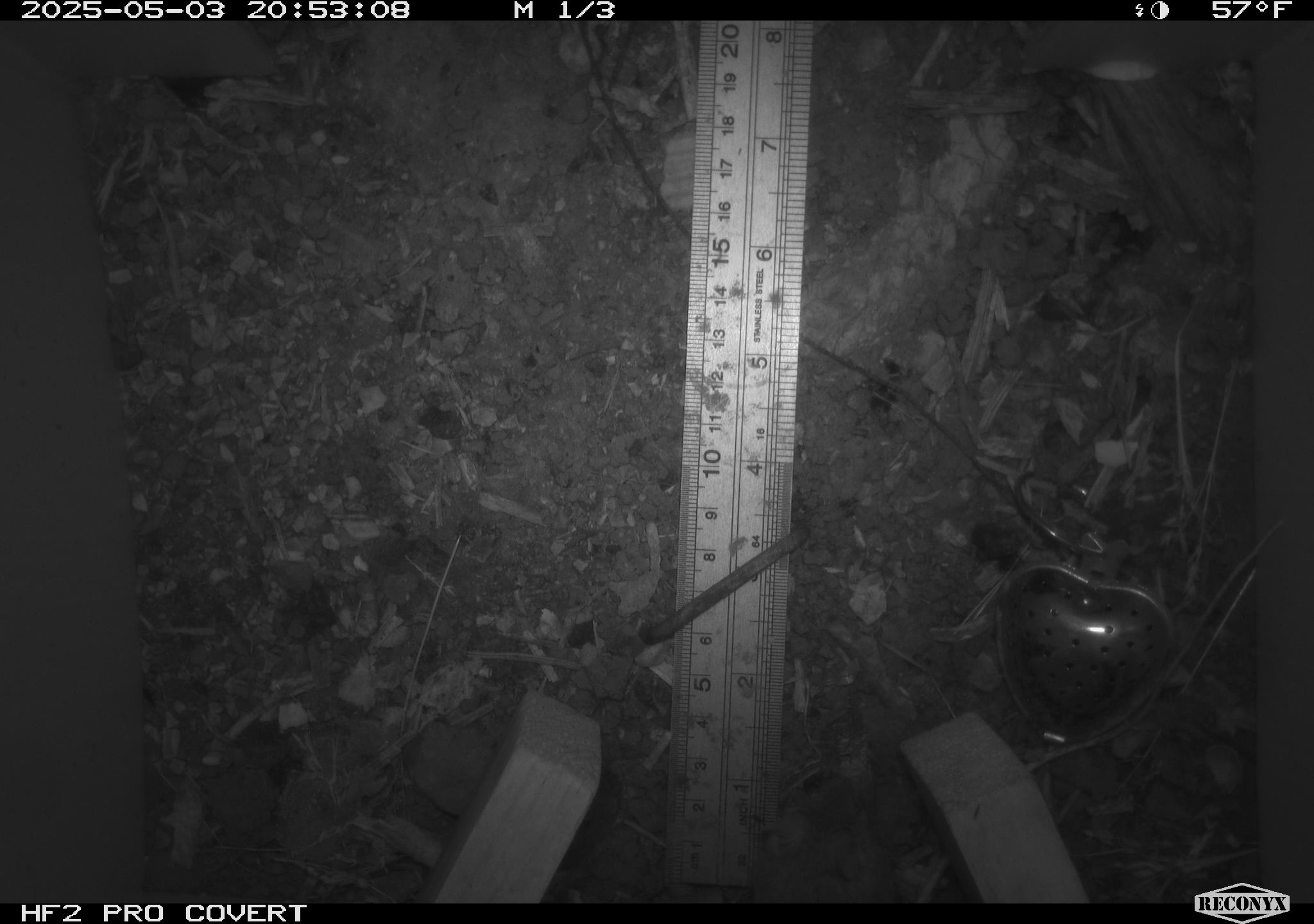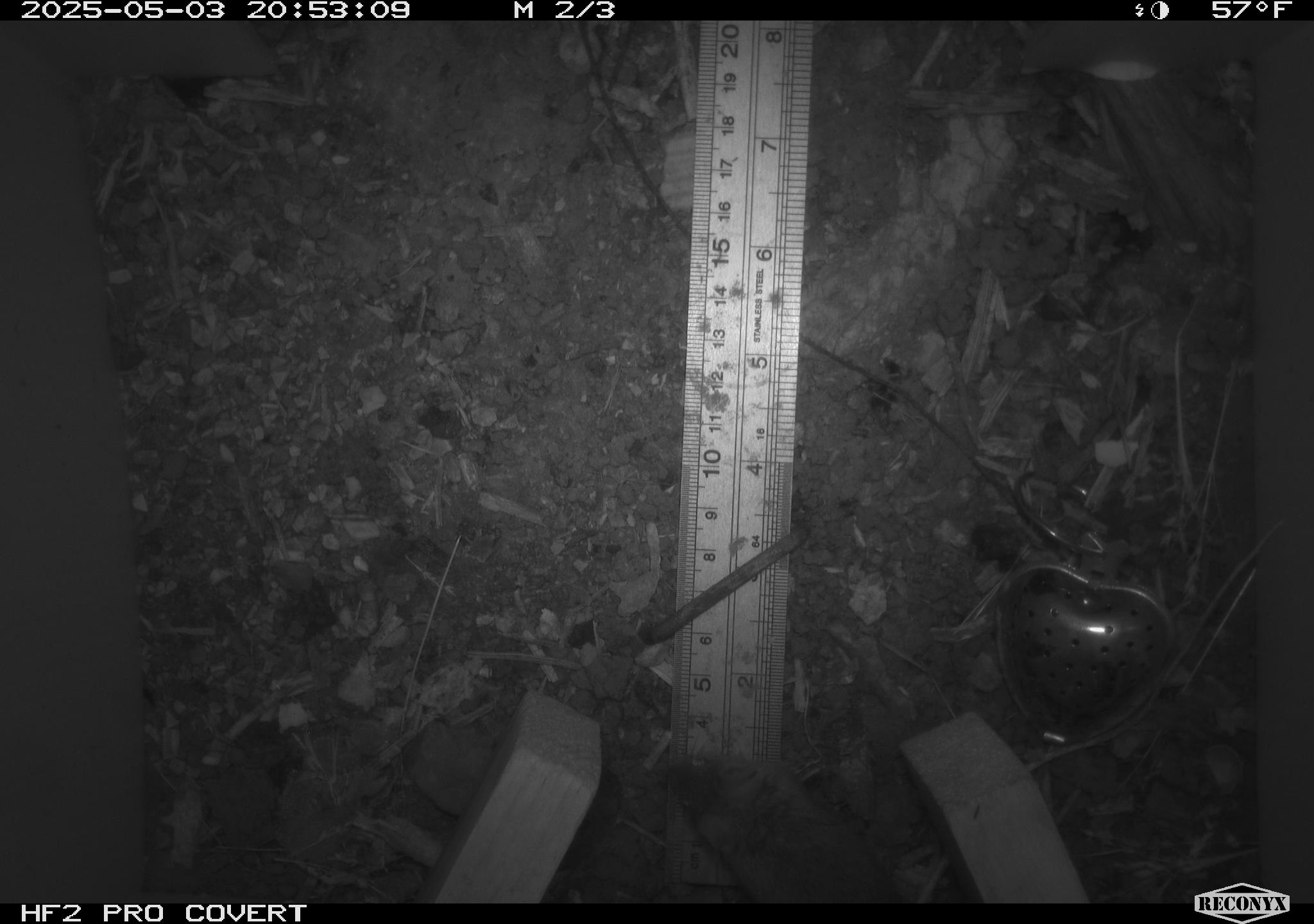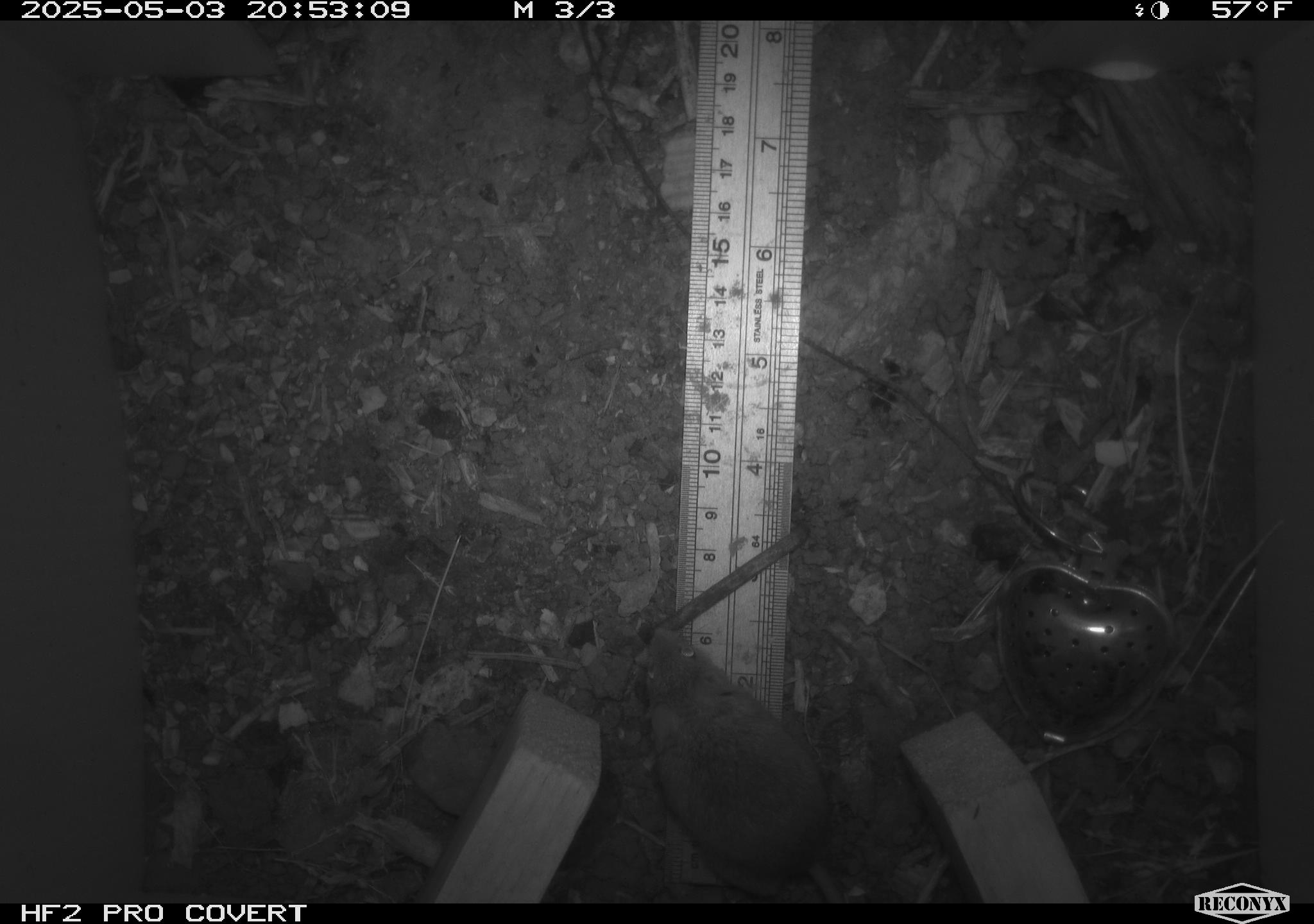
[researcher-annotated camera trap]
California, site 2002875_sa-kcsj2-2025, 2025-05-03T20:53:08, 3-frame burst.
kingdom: Animalia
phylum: Chordata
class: Mammalia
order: Rodentia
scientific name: Rodentia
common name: rodent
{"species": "rodent (Rodentia)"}